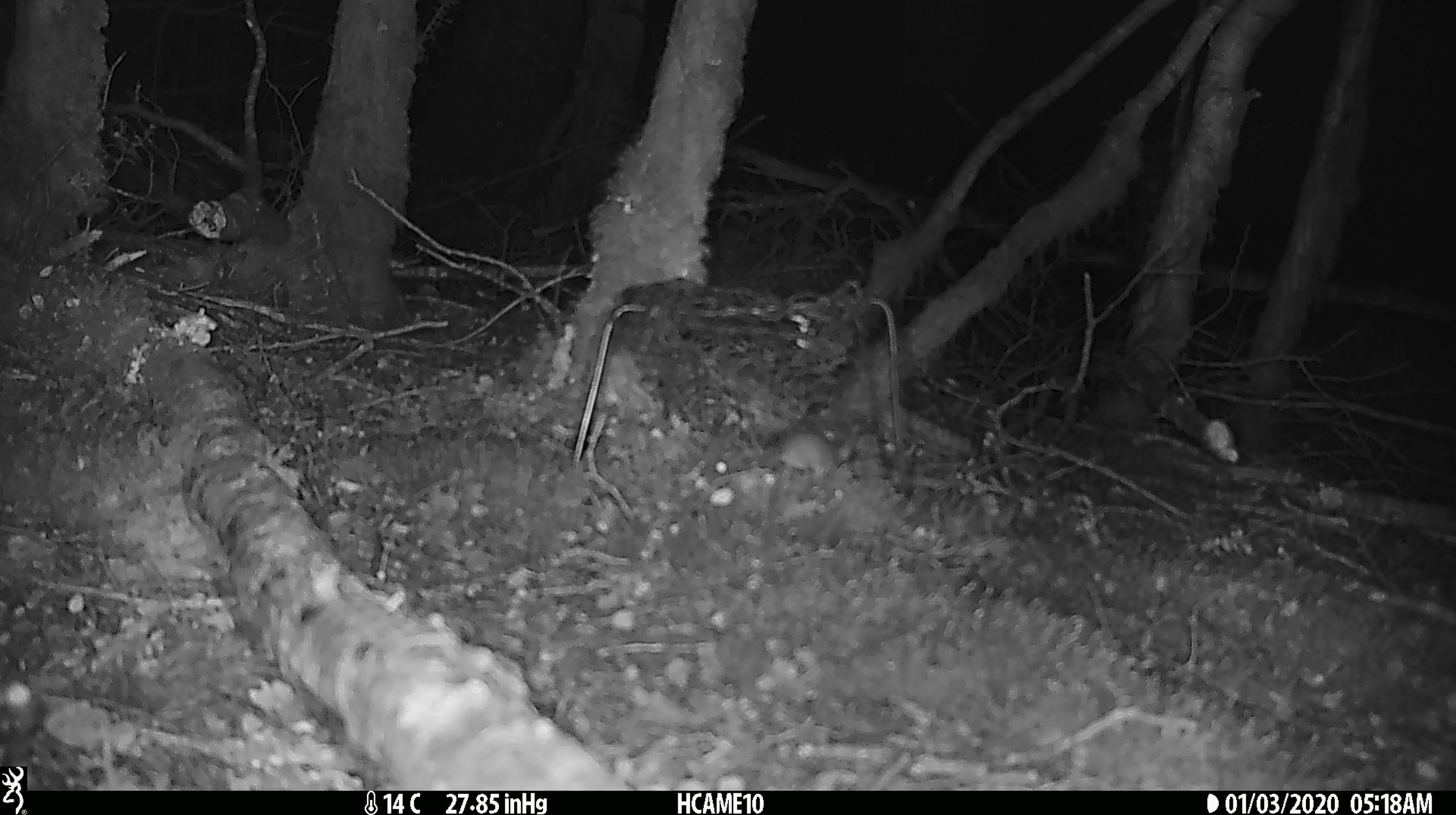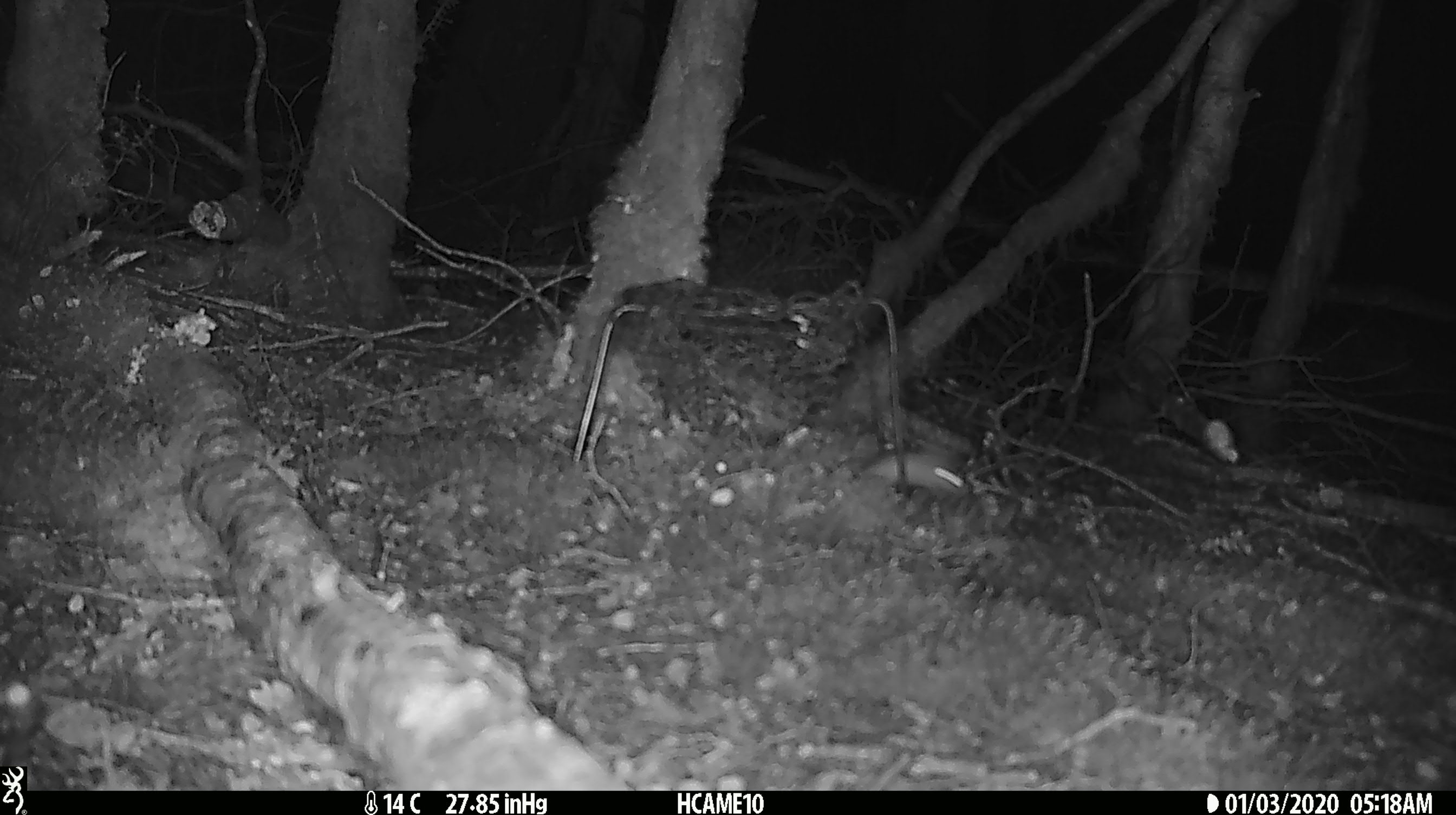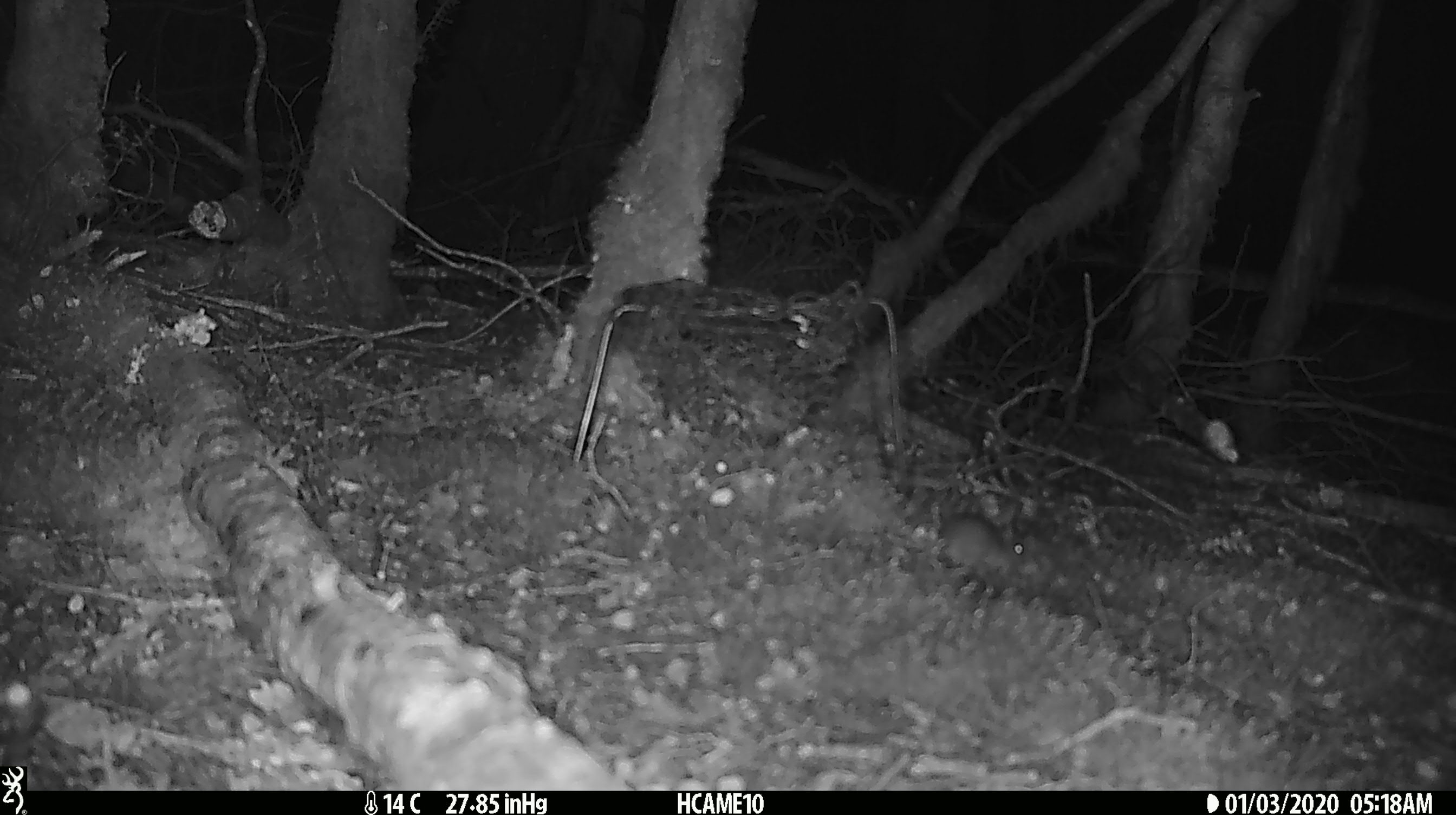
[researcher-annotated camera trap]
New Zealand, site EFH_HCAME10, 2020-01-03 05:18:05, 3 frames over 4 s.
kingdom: Animalia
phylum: Chordata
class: Mammalia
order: Rodentia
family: Muridae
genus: Mus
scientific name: Mus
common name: mouse